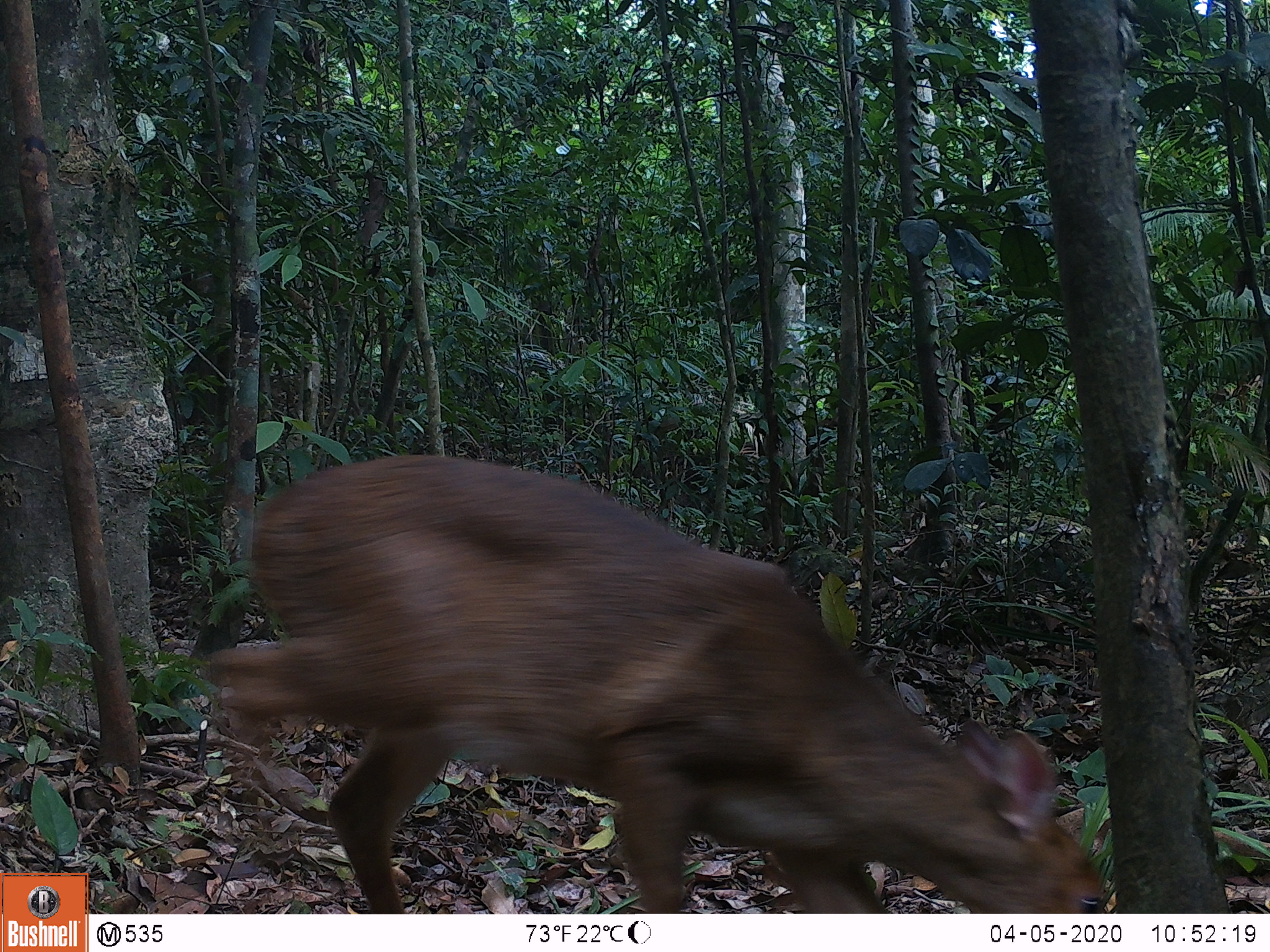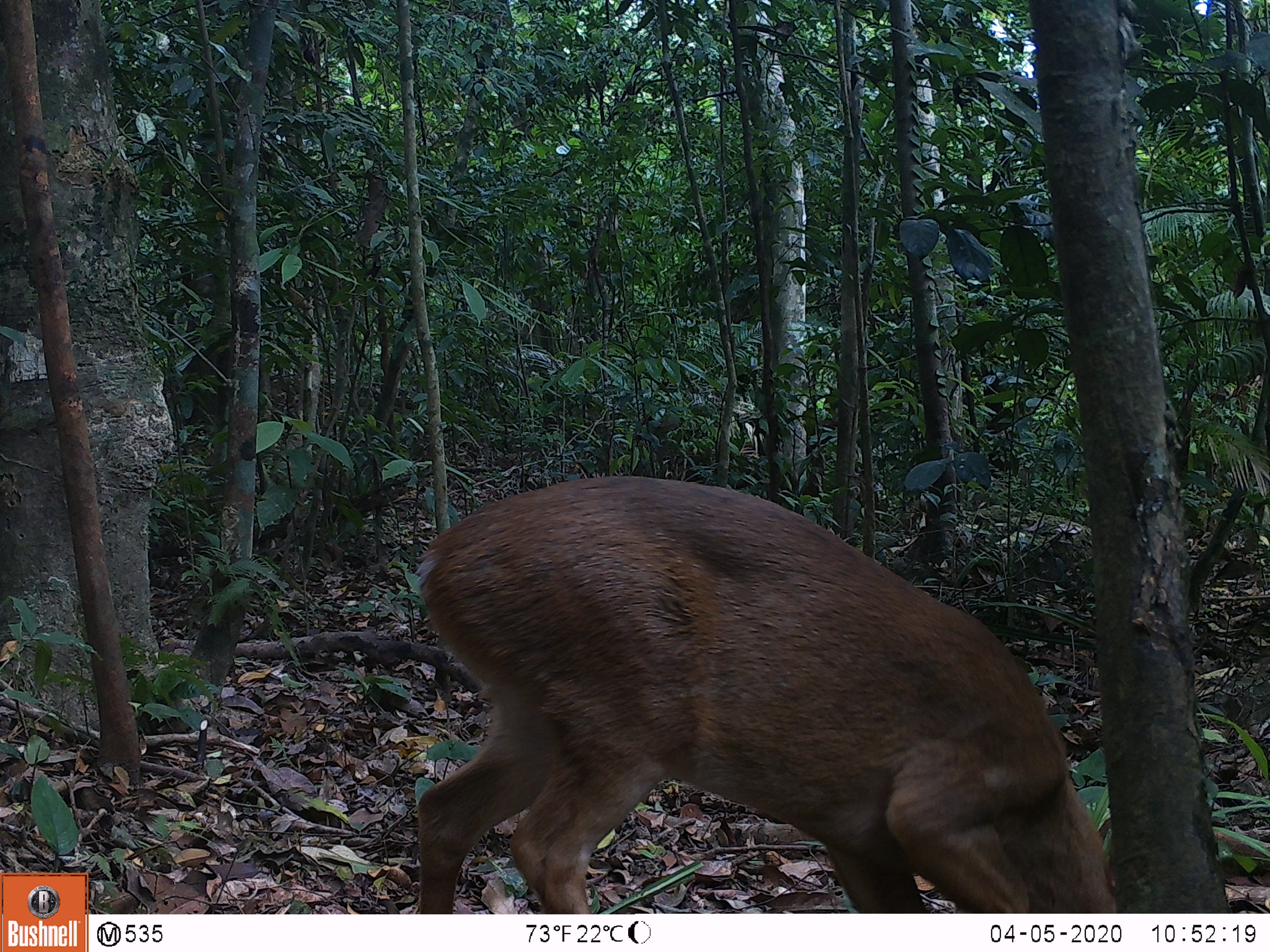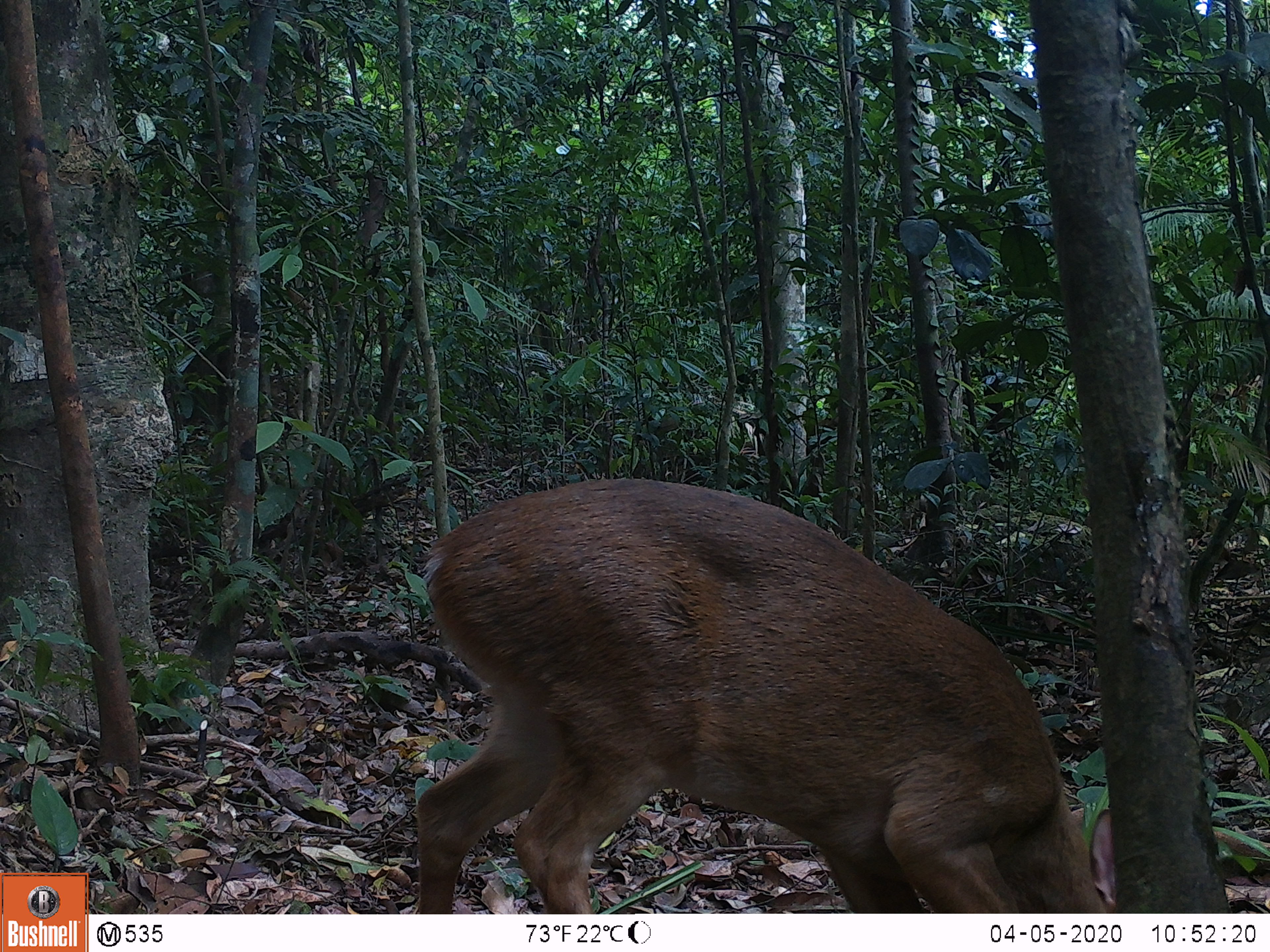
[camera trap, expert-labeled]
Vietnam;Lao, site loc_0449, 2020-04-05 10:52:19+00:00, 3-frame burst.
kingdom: Animalia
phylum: Chordata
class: Mammalia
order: Artiodactyla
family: Cervidae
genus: Muntiacus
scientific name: Muntiacus vuquangensis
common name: large-antlered muntjac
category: large antlered muntjac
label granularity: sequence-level